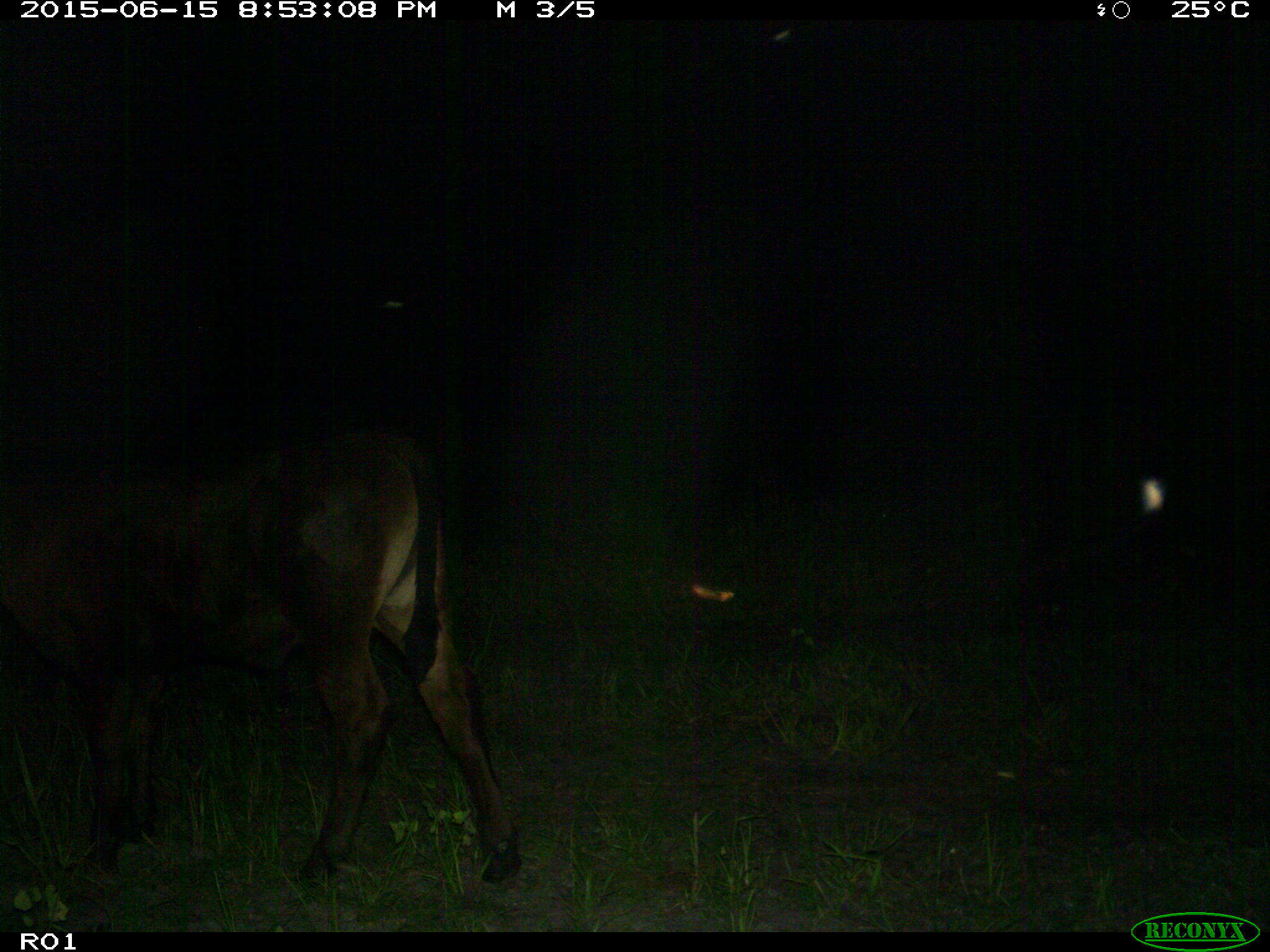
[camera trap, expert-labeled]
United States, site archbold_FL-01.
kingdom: Animalia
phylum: Chordata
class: Mammalia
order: Artiodactyla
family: Bovidae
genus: Bos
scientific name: Bos taurus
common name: domestic cow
Bos taurus (domestic cow).